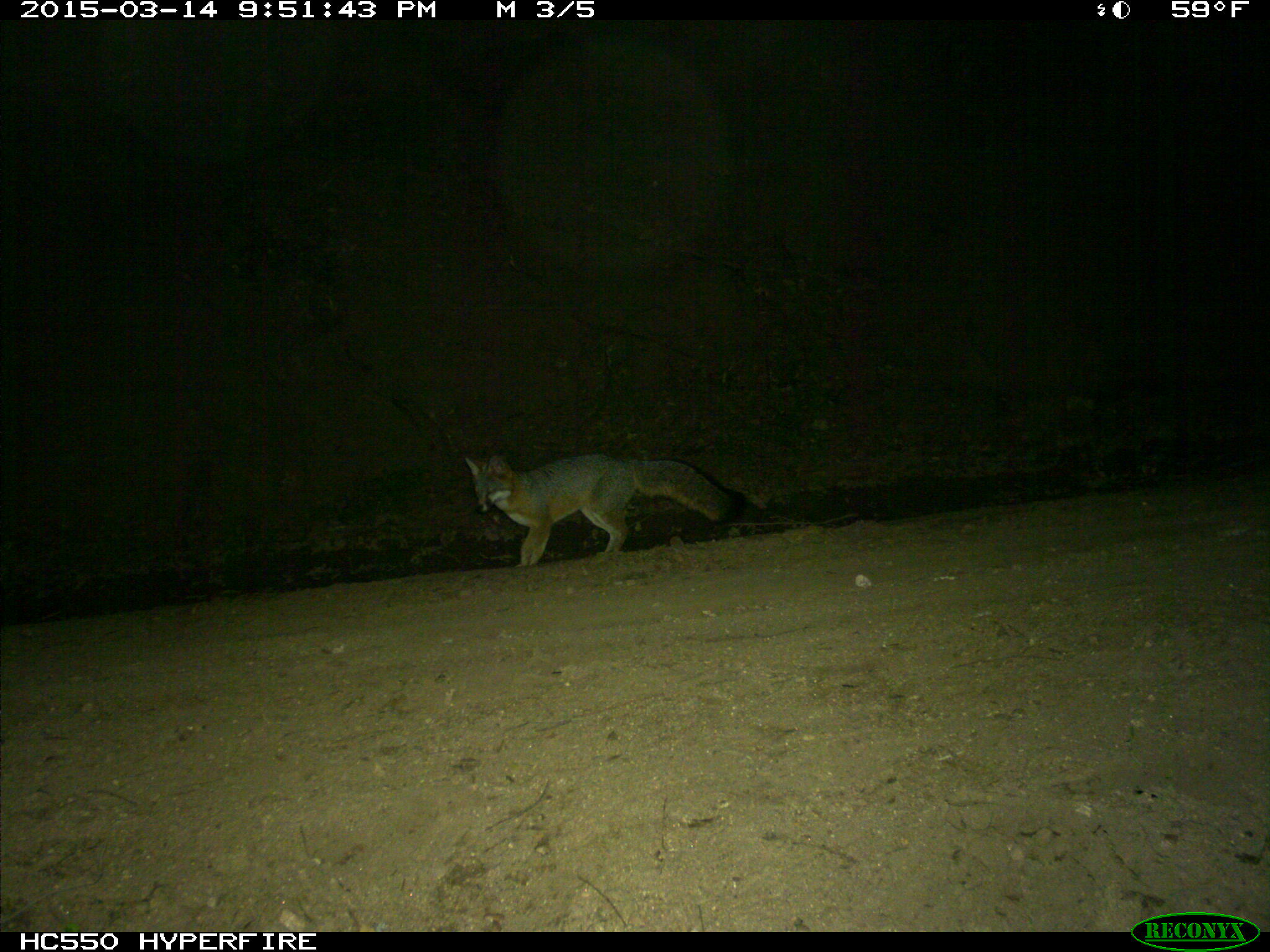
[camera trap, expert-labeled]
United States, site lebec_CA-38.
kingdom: Animalia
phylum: Chordata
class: Mammalia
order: Carnivora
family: Canidae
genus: Urocyon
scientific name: Urocyon cinereoargenteus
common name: gray fox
Urocyon cinereoargenteus (gray fox).